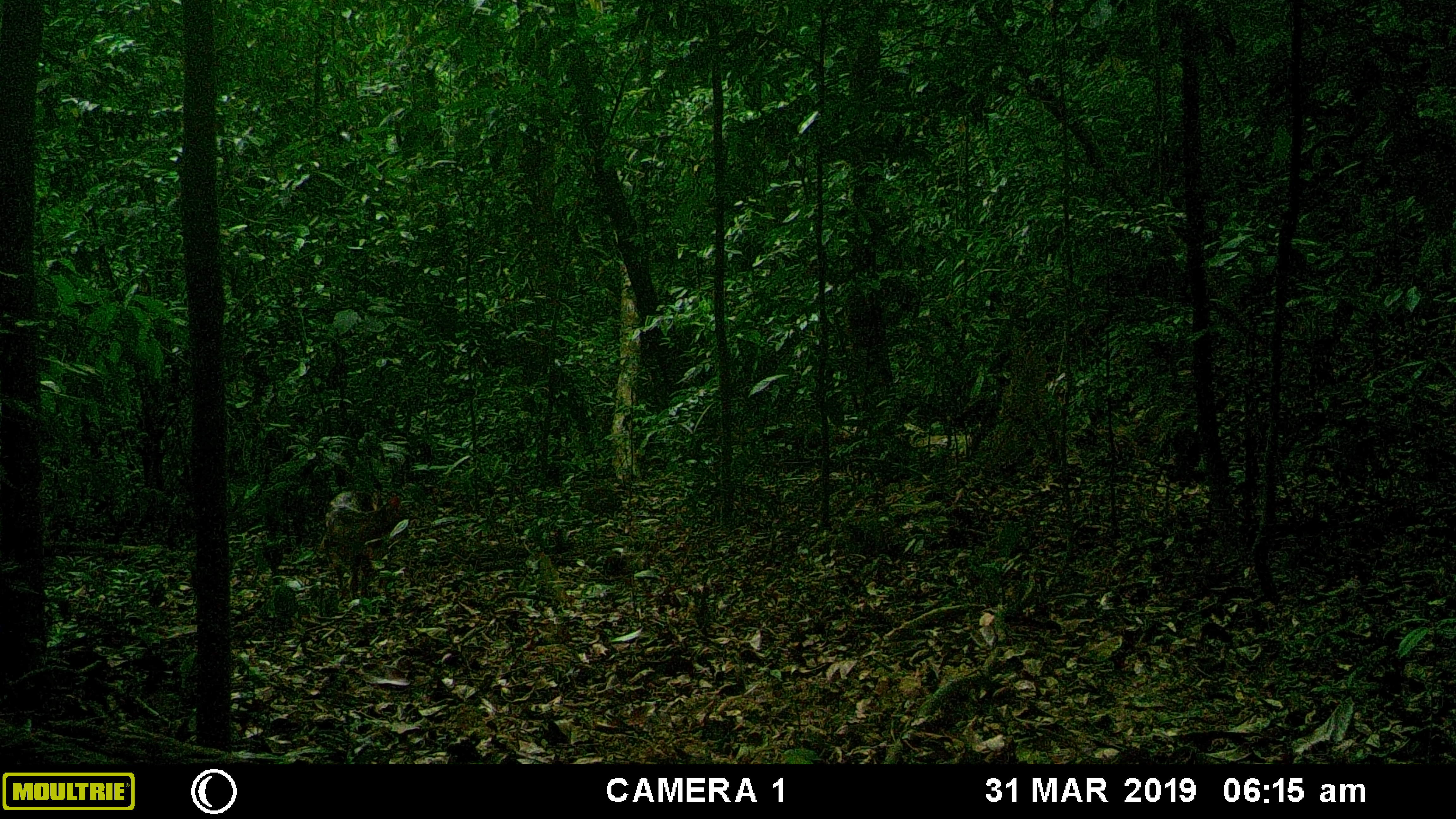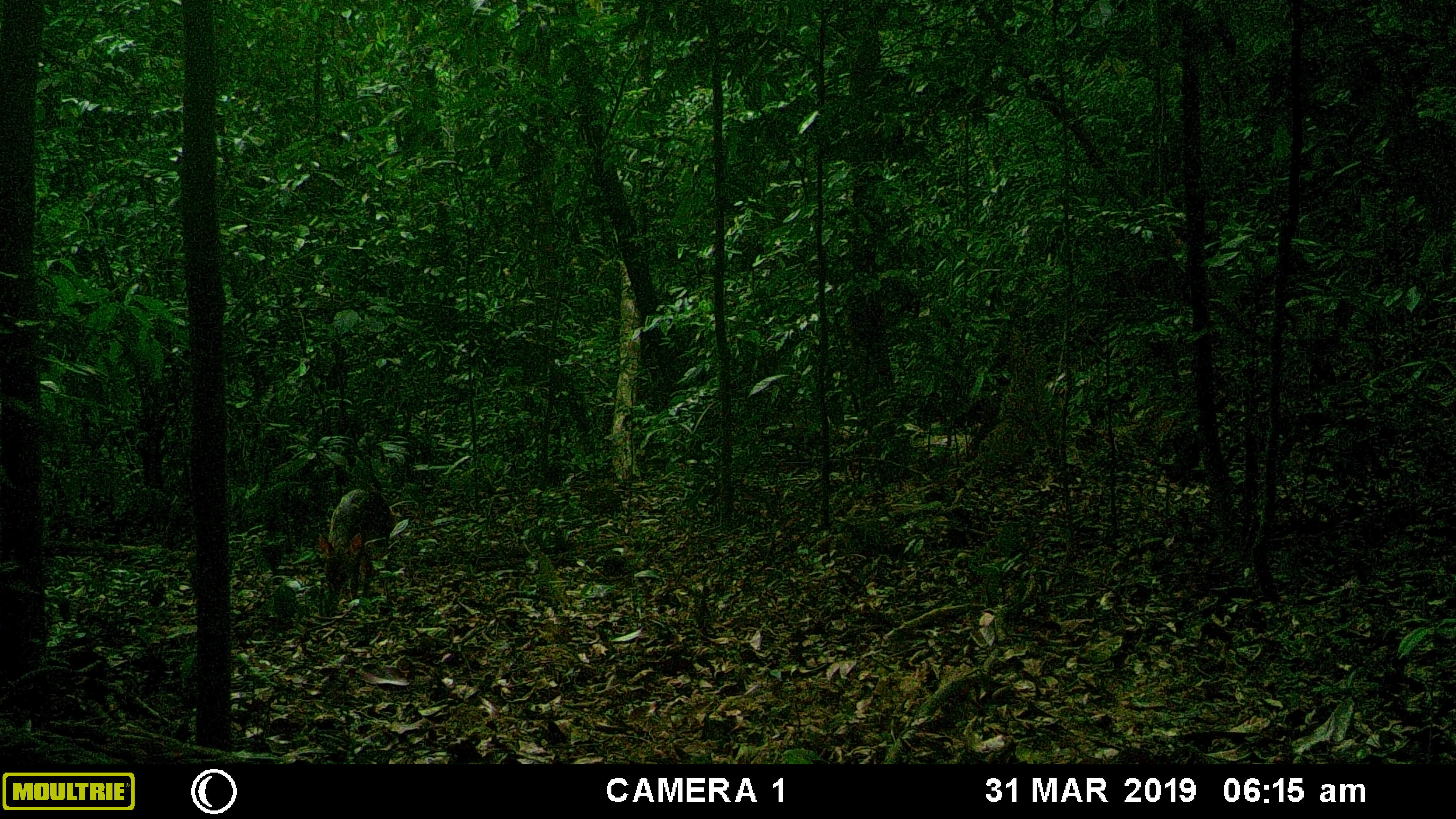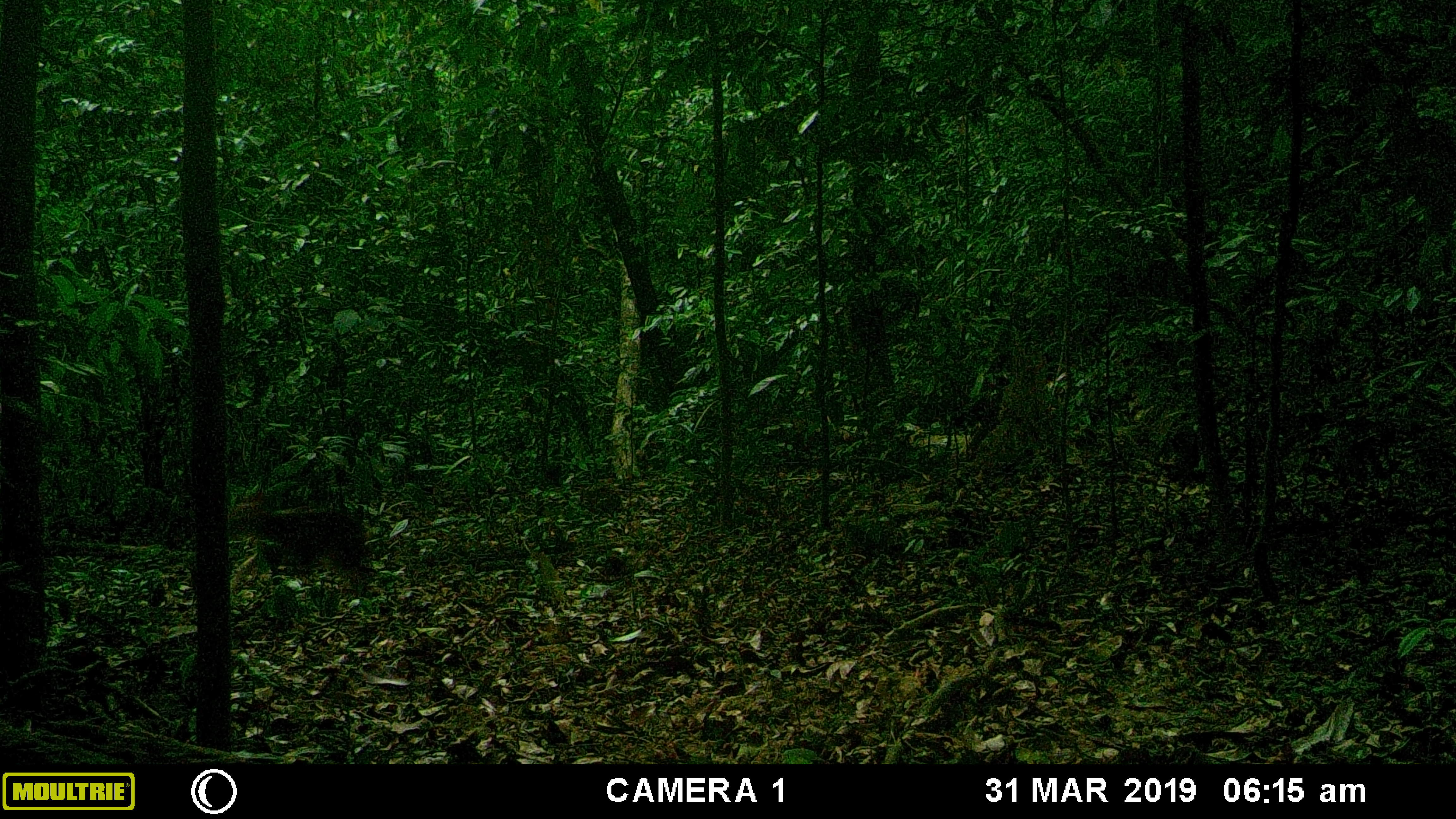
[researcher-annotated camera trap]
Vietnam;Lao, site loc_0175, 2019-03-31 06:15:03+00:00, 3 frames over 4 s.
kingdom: Animalia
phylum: Chordata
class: Mammalia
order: Artiodactyla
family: Cervidae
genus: Muntiacus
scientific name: Muntiacus vuquangensis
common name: large-antlered muntjac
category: large antlered muntjac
Large antlered muntjac (large-antlered muntjac) (Muntiacus vuquangensis). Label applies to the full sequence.